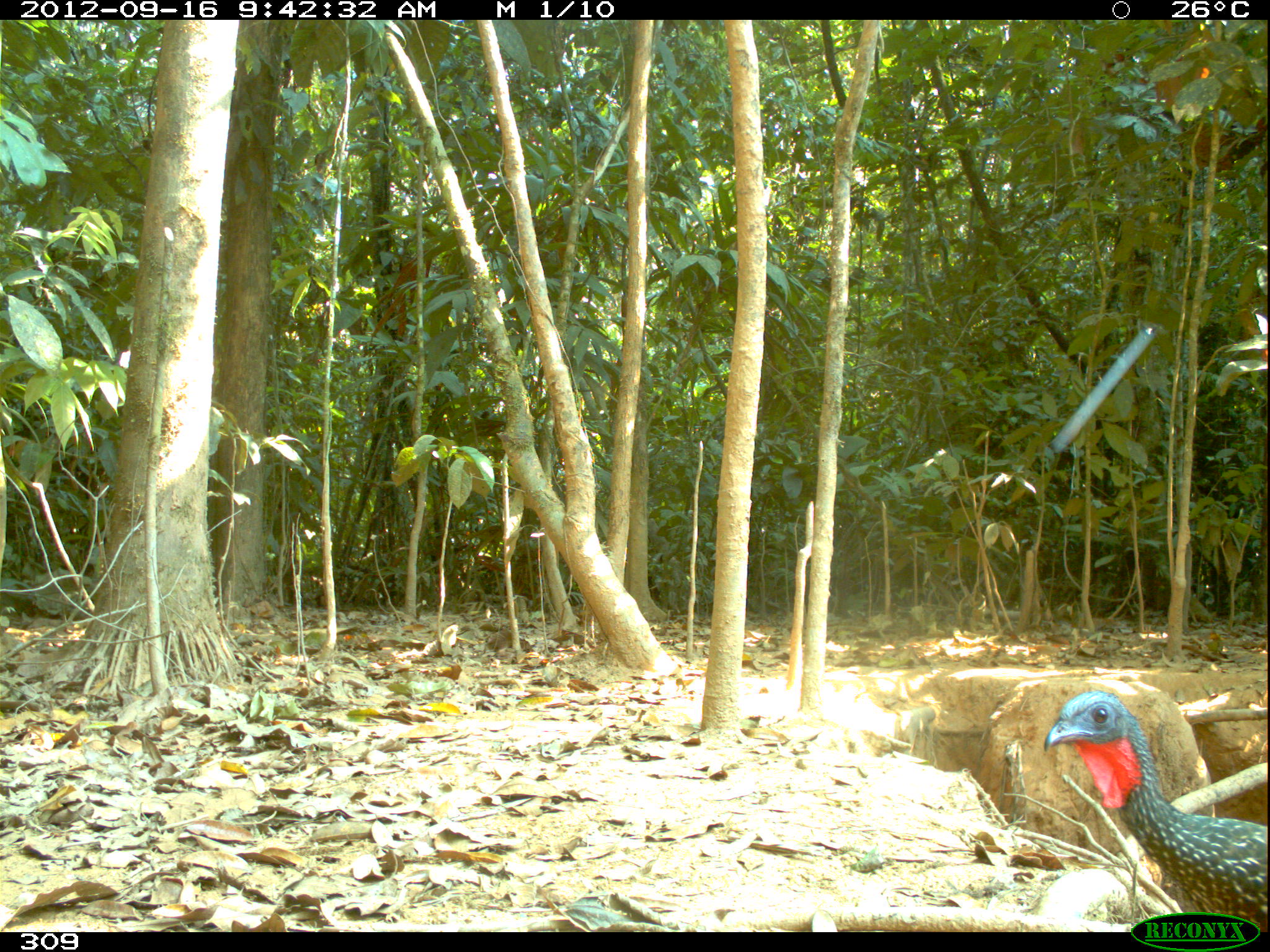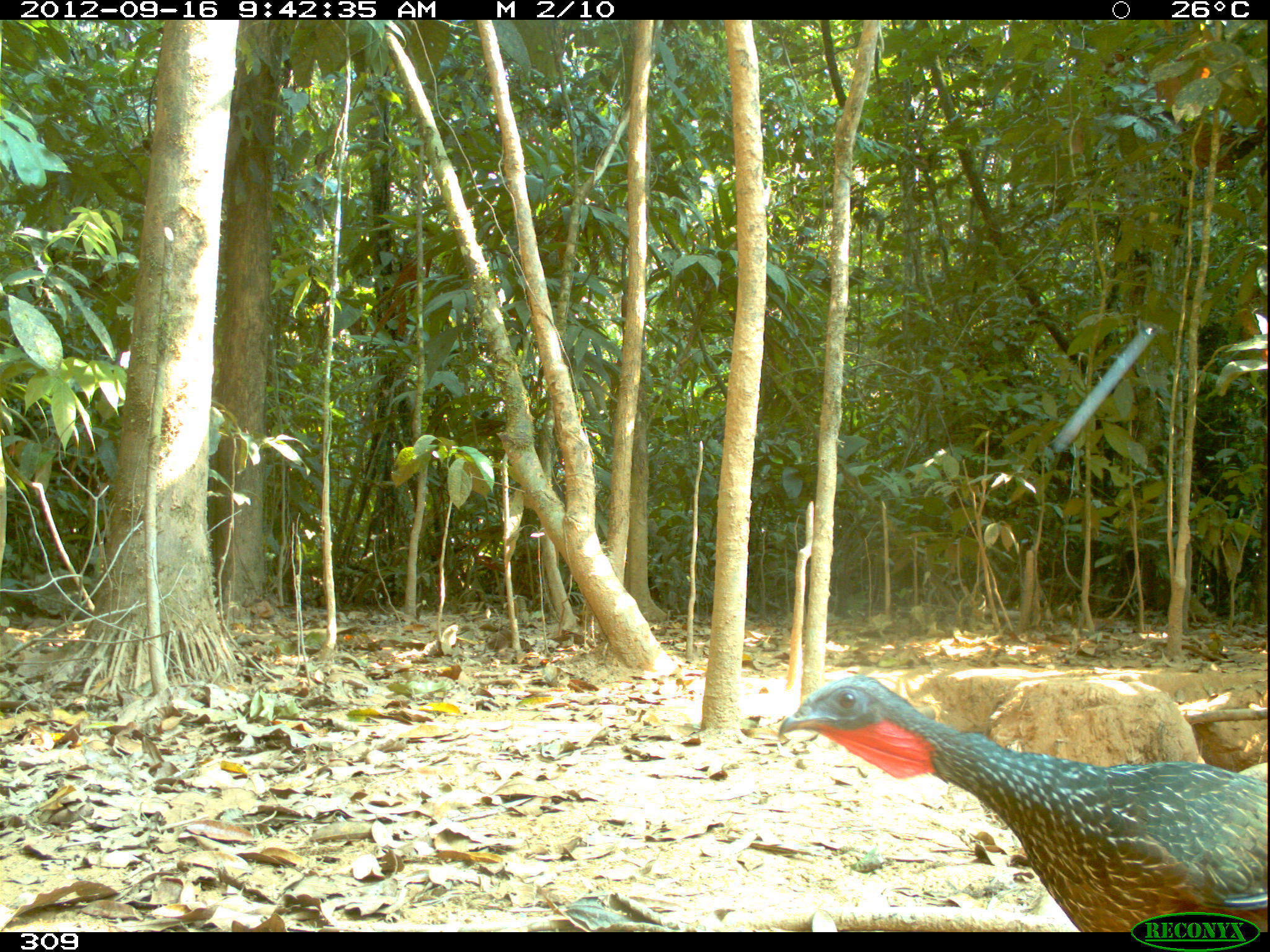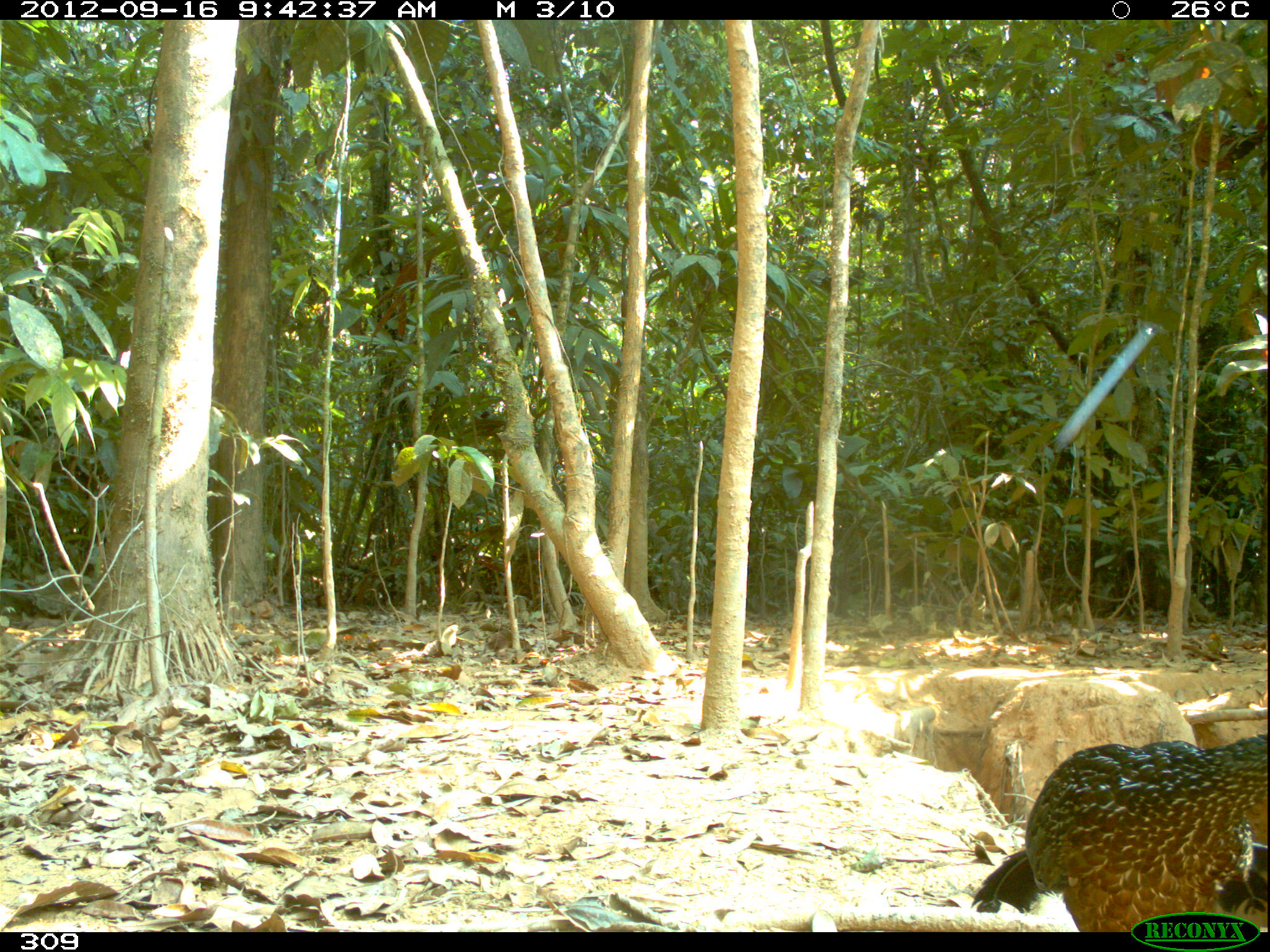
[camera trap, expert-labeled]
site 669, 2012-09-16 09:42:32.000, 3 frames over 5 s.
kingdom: Animalia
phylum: Chordata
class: Aves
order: Galliformes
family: Cracidae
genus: Penelope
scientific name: Penelope jacquacu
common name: spix's guan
Penelope jacquacu (spix's guan).